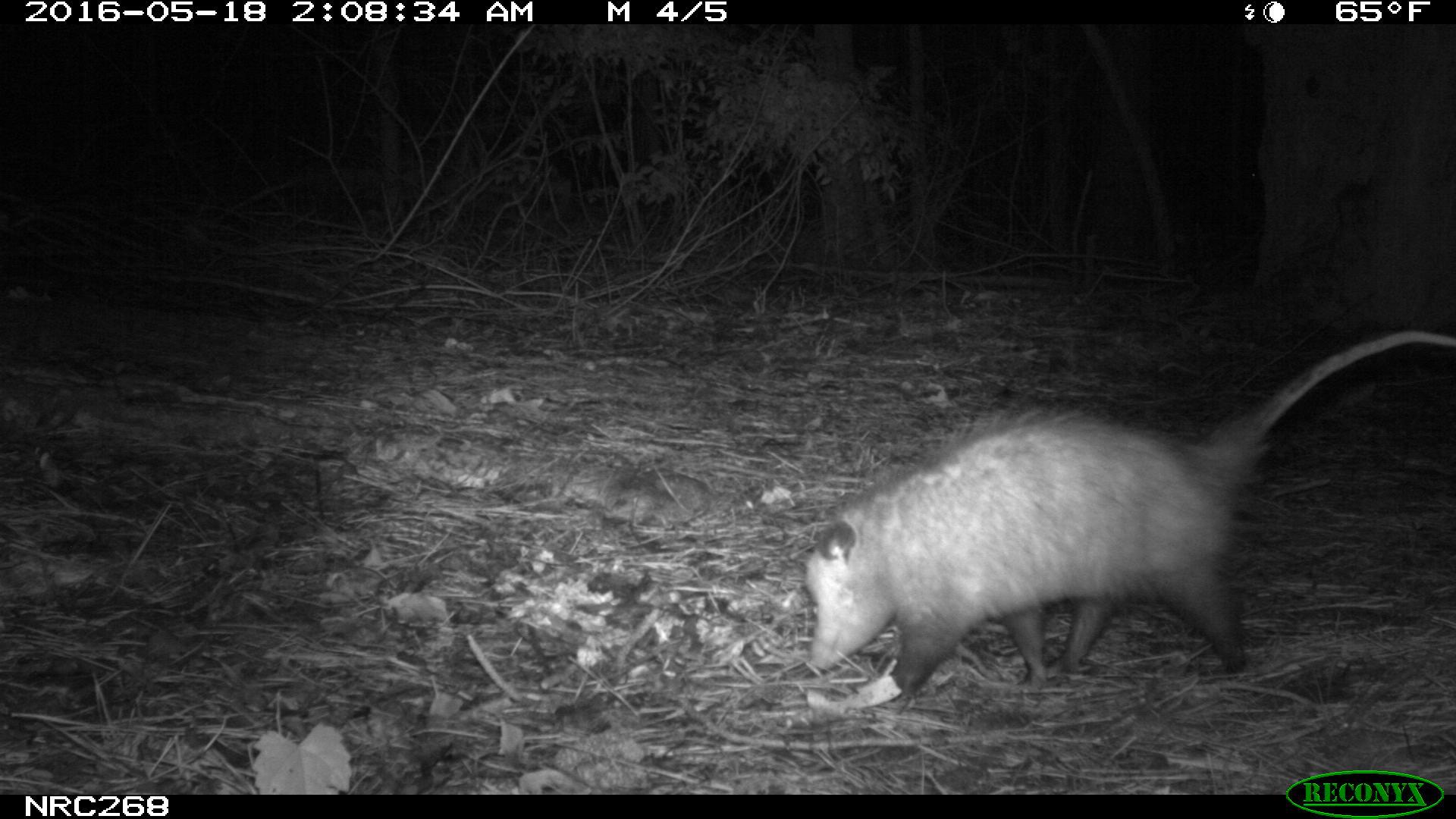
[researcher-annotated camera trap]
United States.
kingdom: Animalia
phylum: Chordata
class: Mammalia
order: Didelphimorphia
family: Didelphidae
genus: Didelphis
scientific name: Didelphis virginiana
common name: virginia opossum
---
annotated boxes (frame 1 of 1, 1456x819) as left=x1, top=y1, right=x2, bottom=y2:
Virginia Opossum: left=791, top=323, right=1456, bottom=680